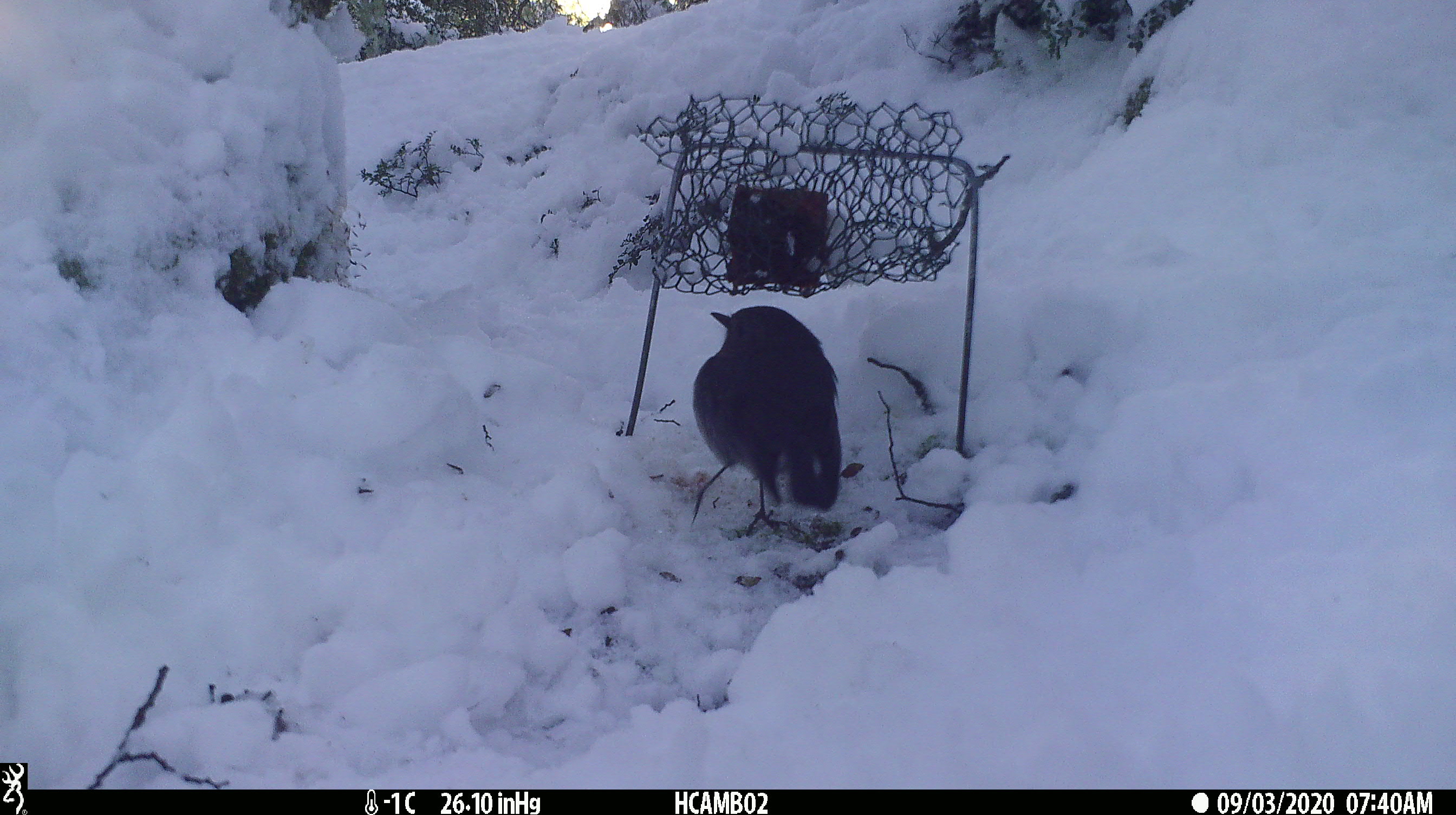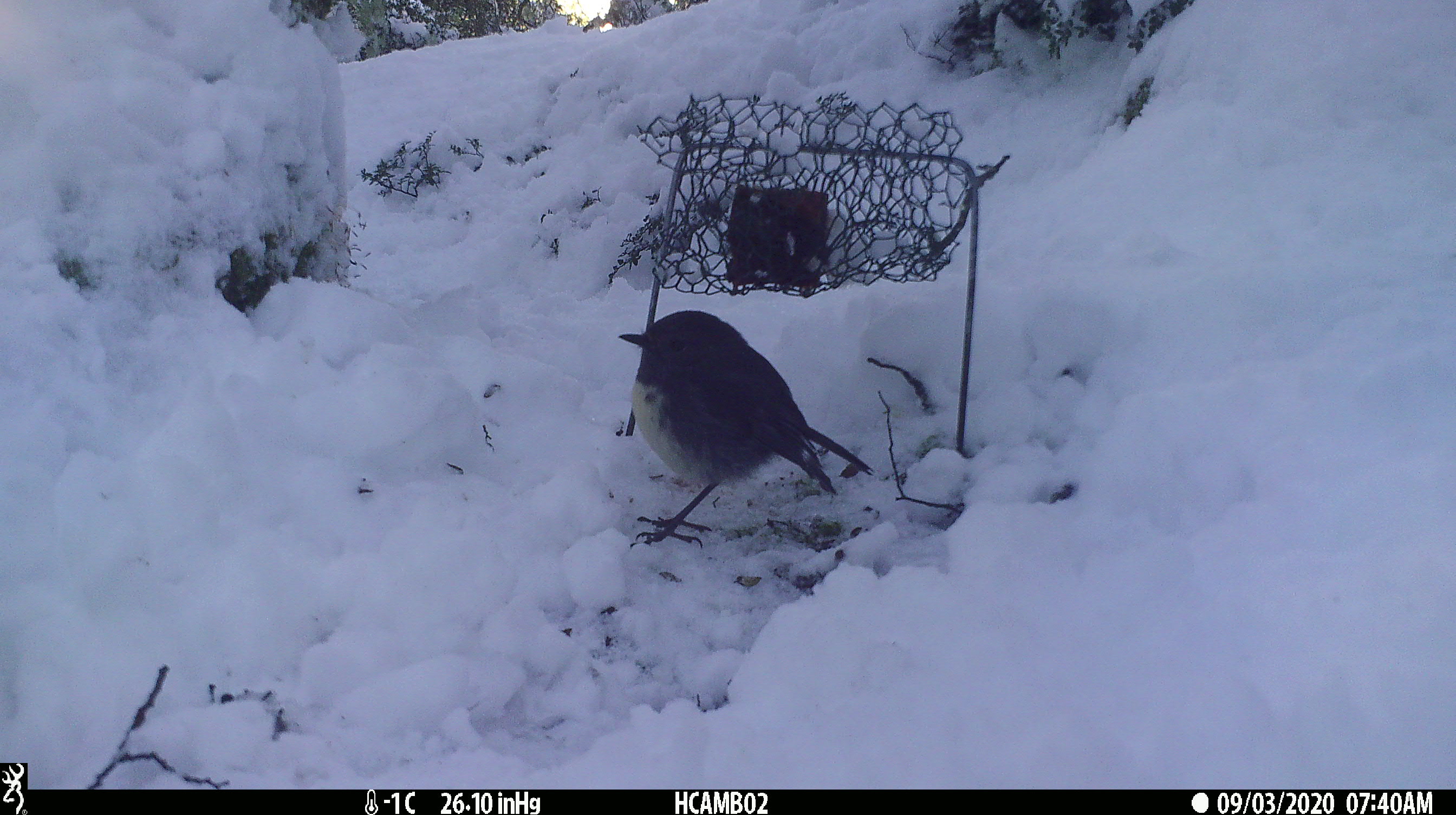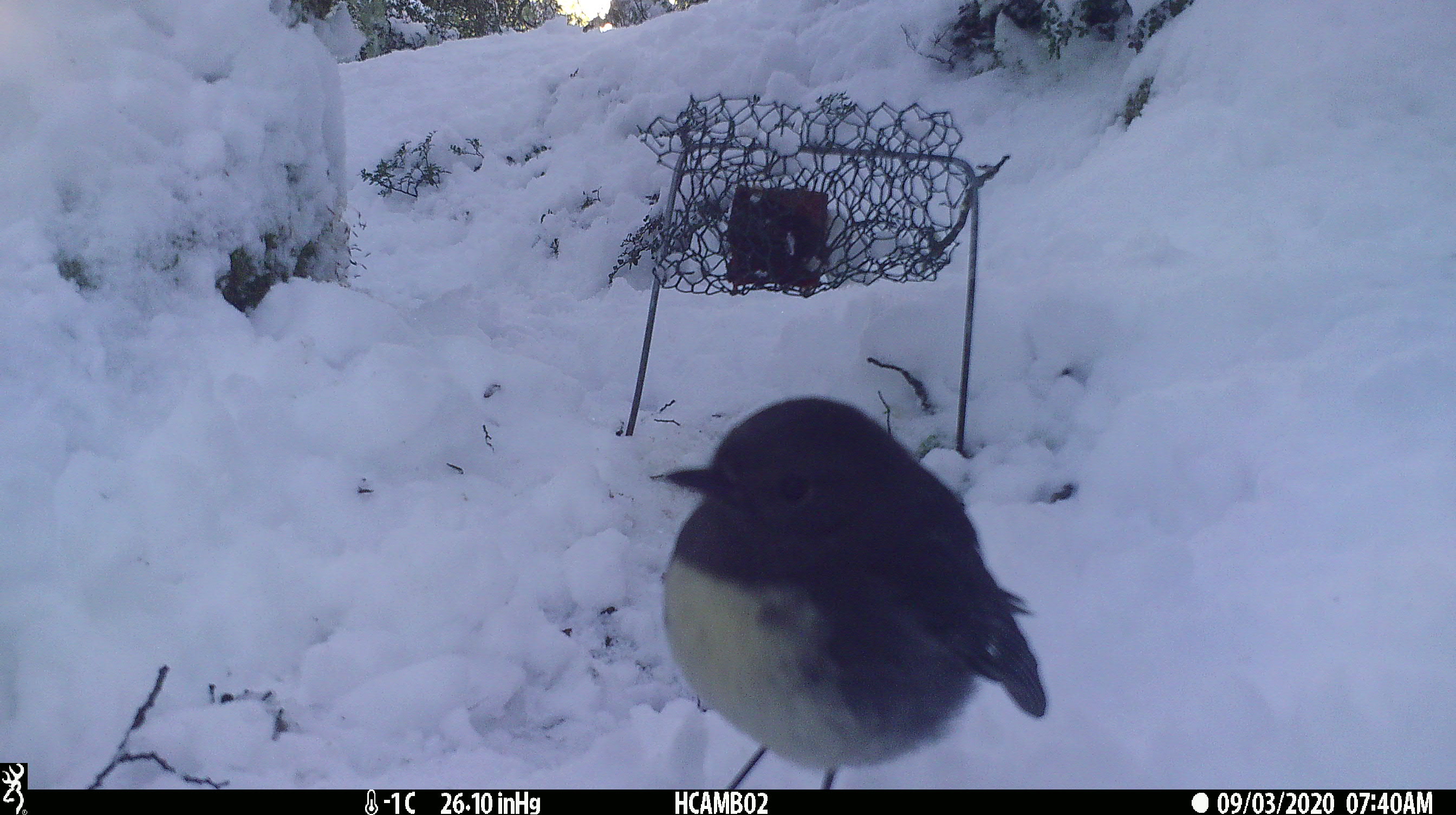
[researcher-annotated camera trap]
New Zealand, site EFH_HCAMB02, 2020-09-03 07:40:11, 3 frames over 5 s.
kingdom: Animalia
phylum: Chordata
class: Aves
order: Passeriformes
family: Petroicidae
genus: Petroica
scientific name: Petroica australis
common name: new zealand robin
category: robin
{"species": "robin (new zealand robin) (Petroica australis)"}